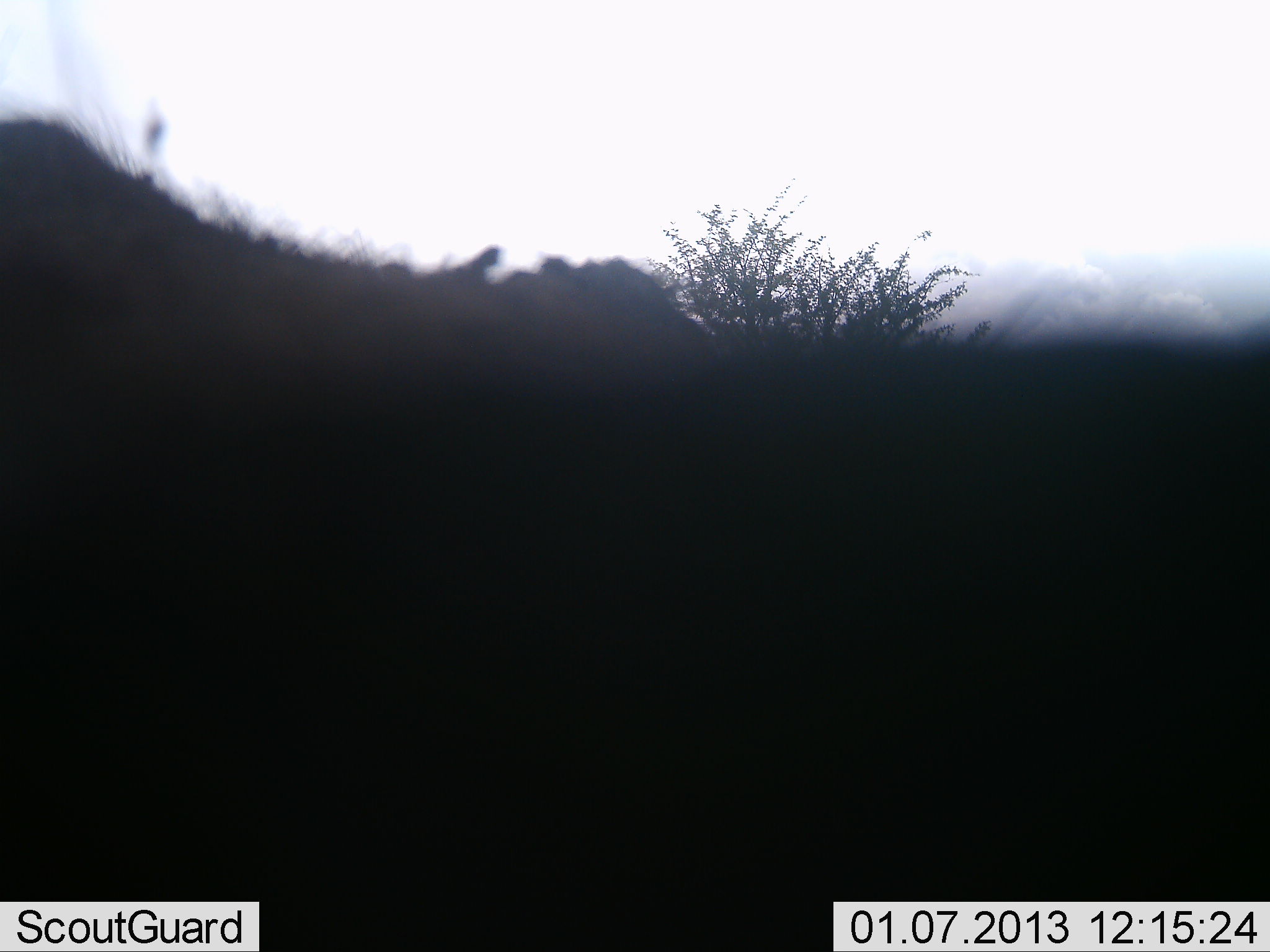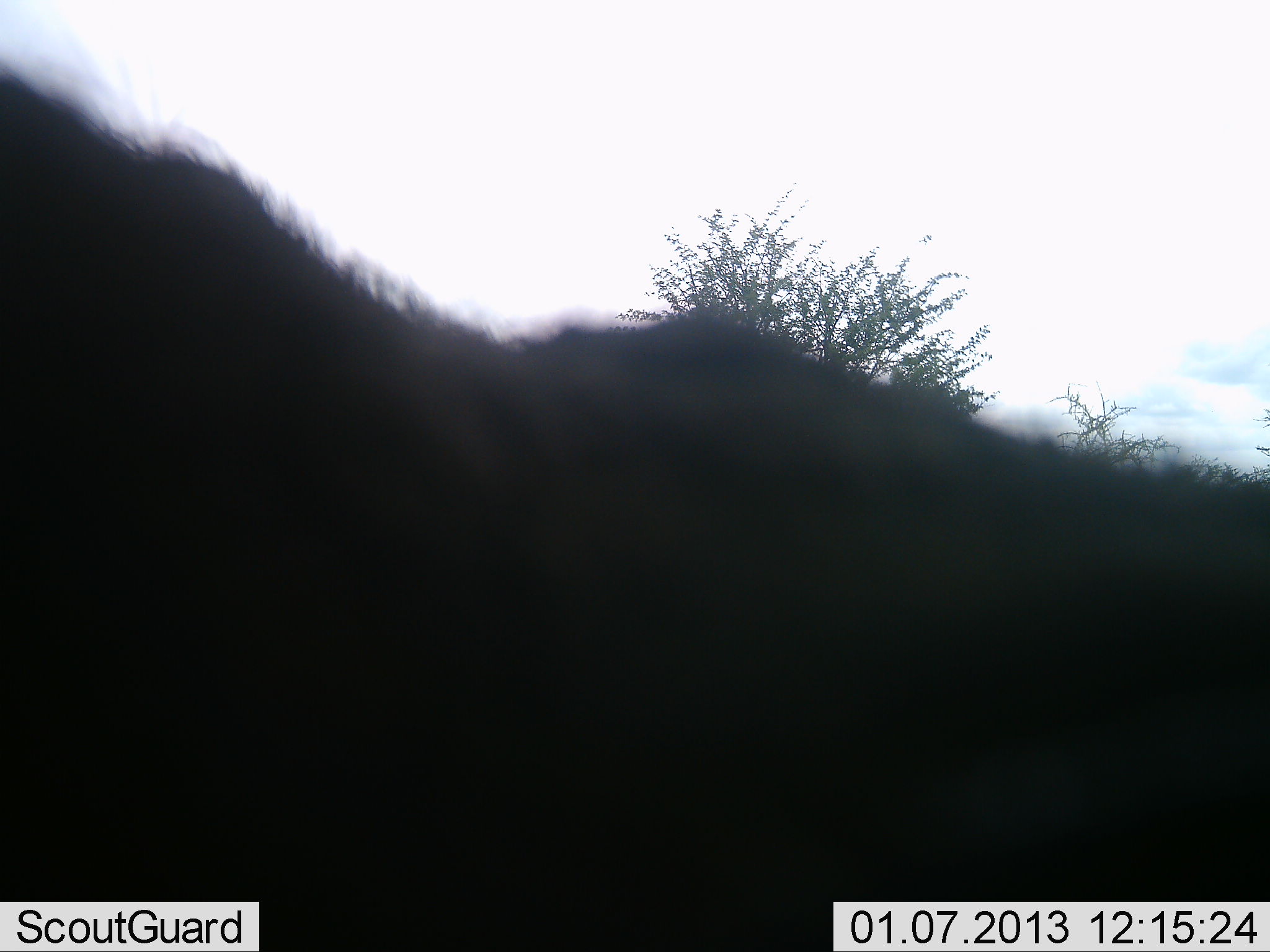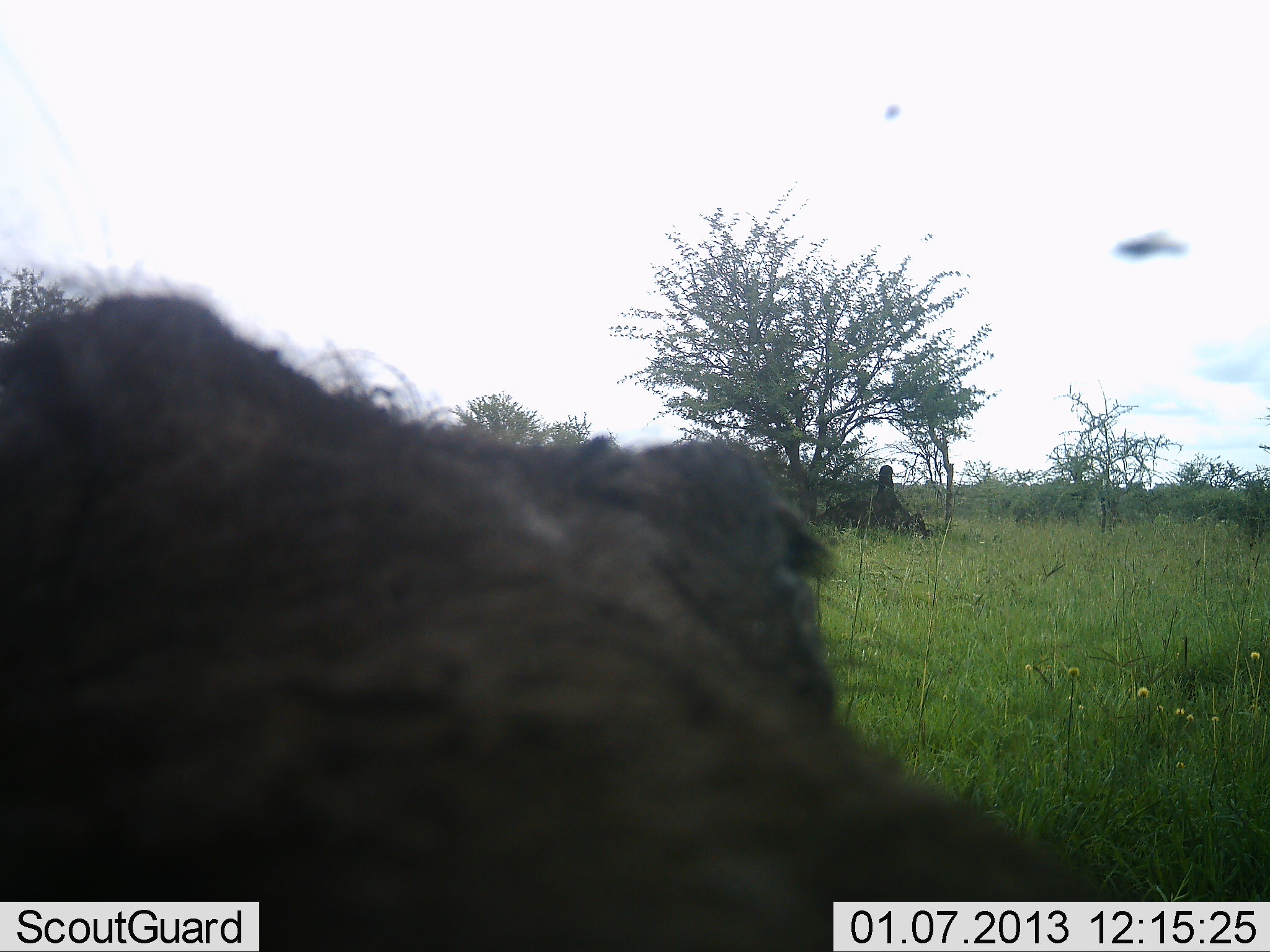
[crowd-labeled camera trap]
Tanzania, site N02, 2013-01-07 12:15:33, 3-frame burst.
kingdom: Animalia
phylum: Chordata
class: Mammalia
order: Artiodactyla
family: Suidae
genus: Phacochoerus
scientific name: Phacochoerus africanus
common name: warthog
Warthog (Phacochoerus africanus), count 1. Behavior (volunteer vote fractions): standing 62%, resting 0%, moving 25%, interacting 0%. Young present (vote fraction): 0%. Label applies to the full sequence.